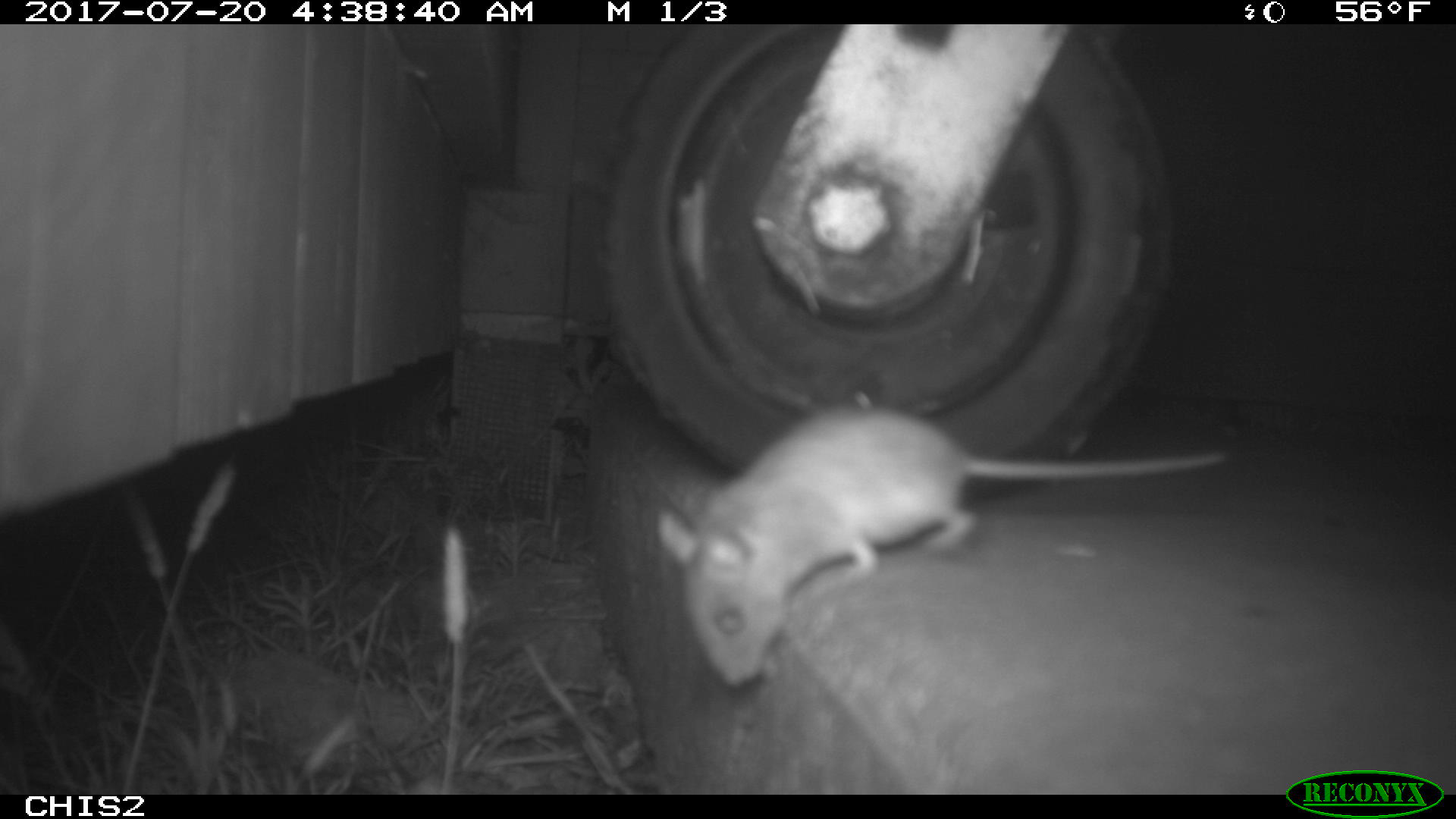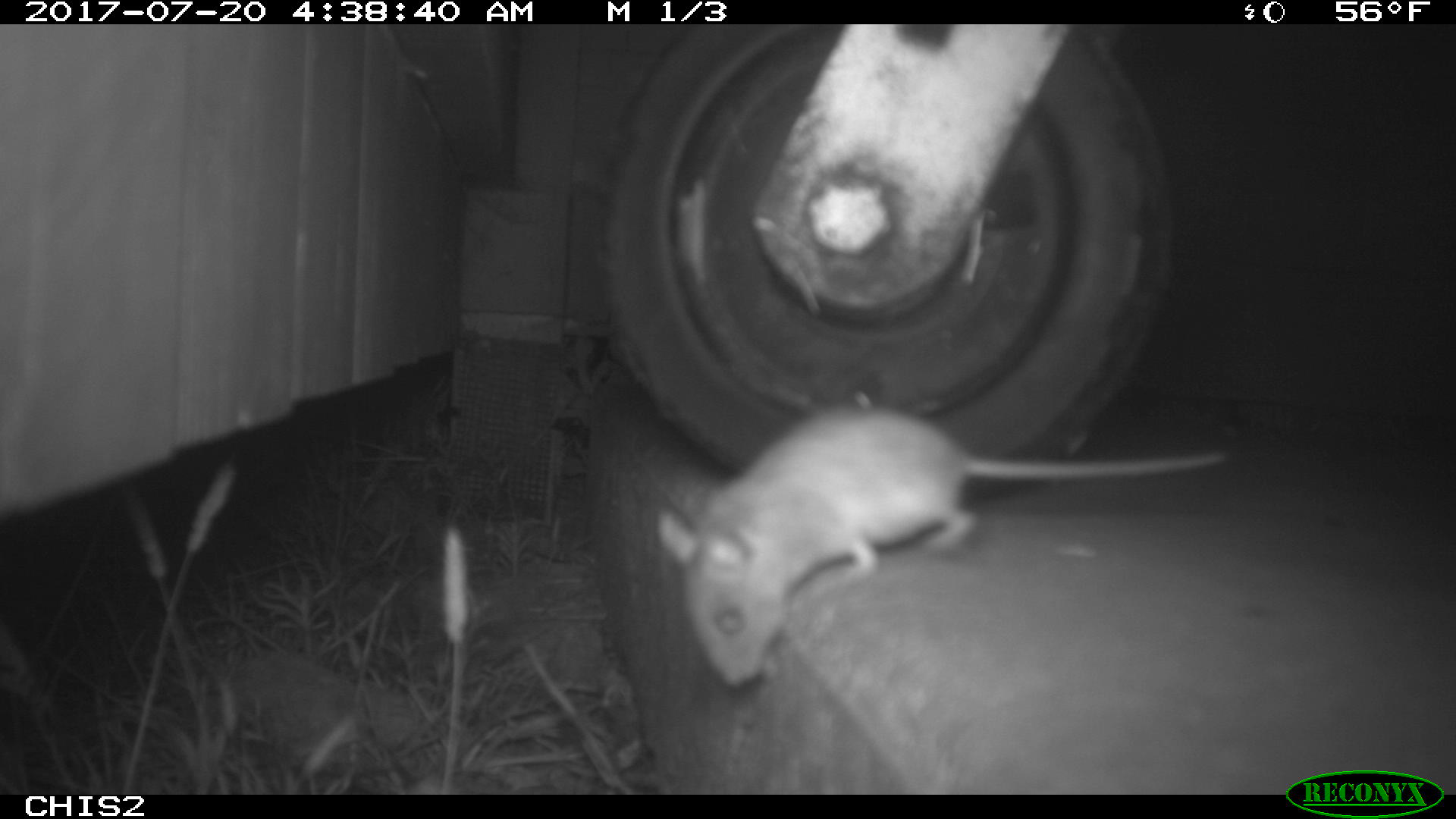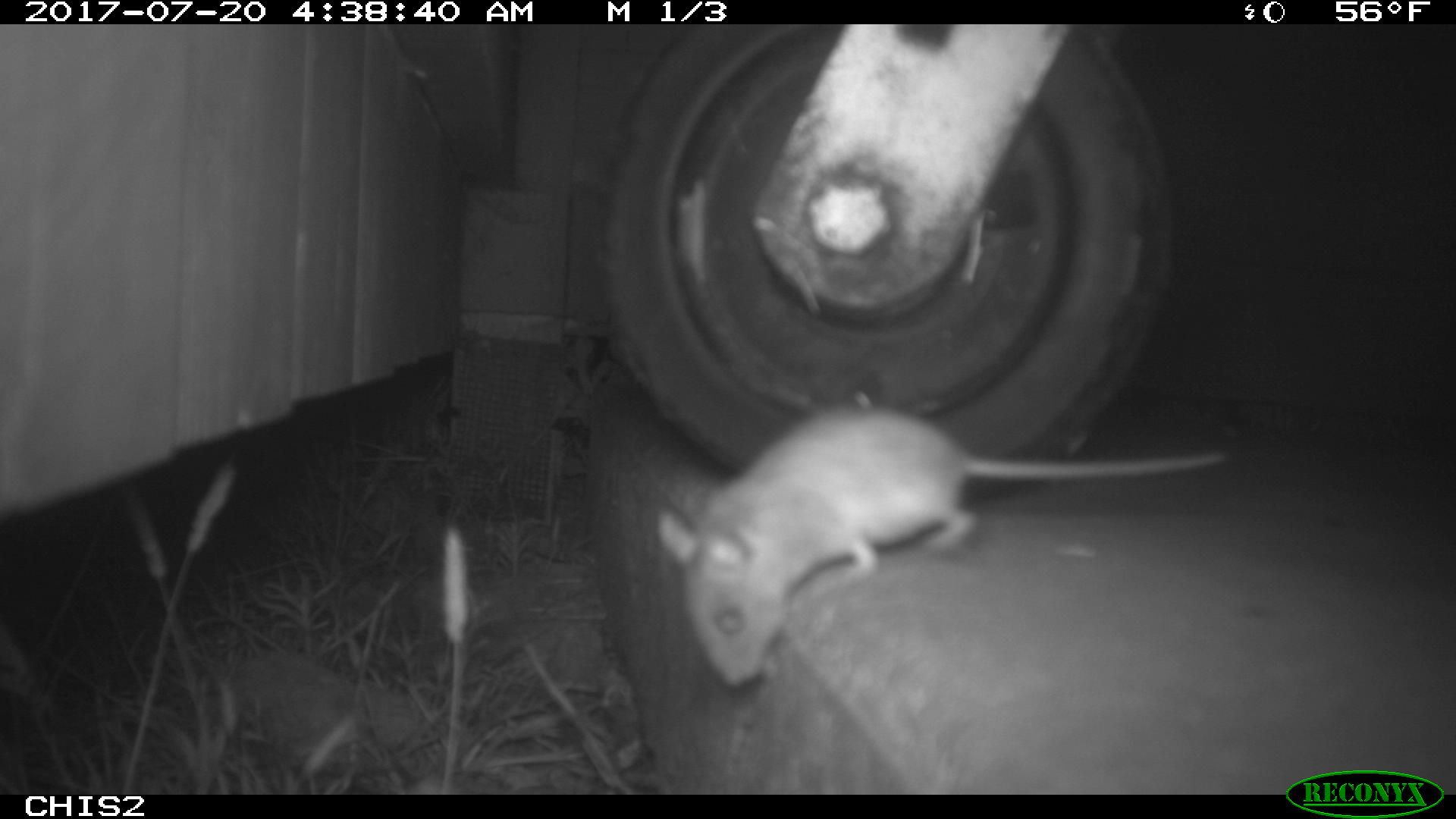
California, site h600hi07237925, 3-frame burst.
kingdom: Animalia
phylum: Chordata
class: Mammalia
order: Rodentia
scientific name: Rodentia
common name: rodent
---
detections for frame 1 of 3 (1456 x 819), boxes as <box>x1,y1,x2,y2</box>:
rodent: <box>651,406,1230,685</box>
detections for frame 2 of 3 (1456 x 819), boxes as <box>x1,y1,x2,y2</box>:
rodent: <box>658,407,1227,686</box>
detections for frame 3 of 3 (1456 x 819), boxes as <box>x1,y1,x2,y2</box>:
rodent: <box>660,401,1227,686</box>